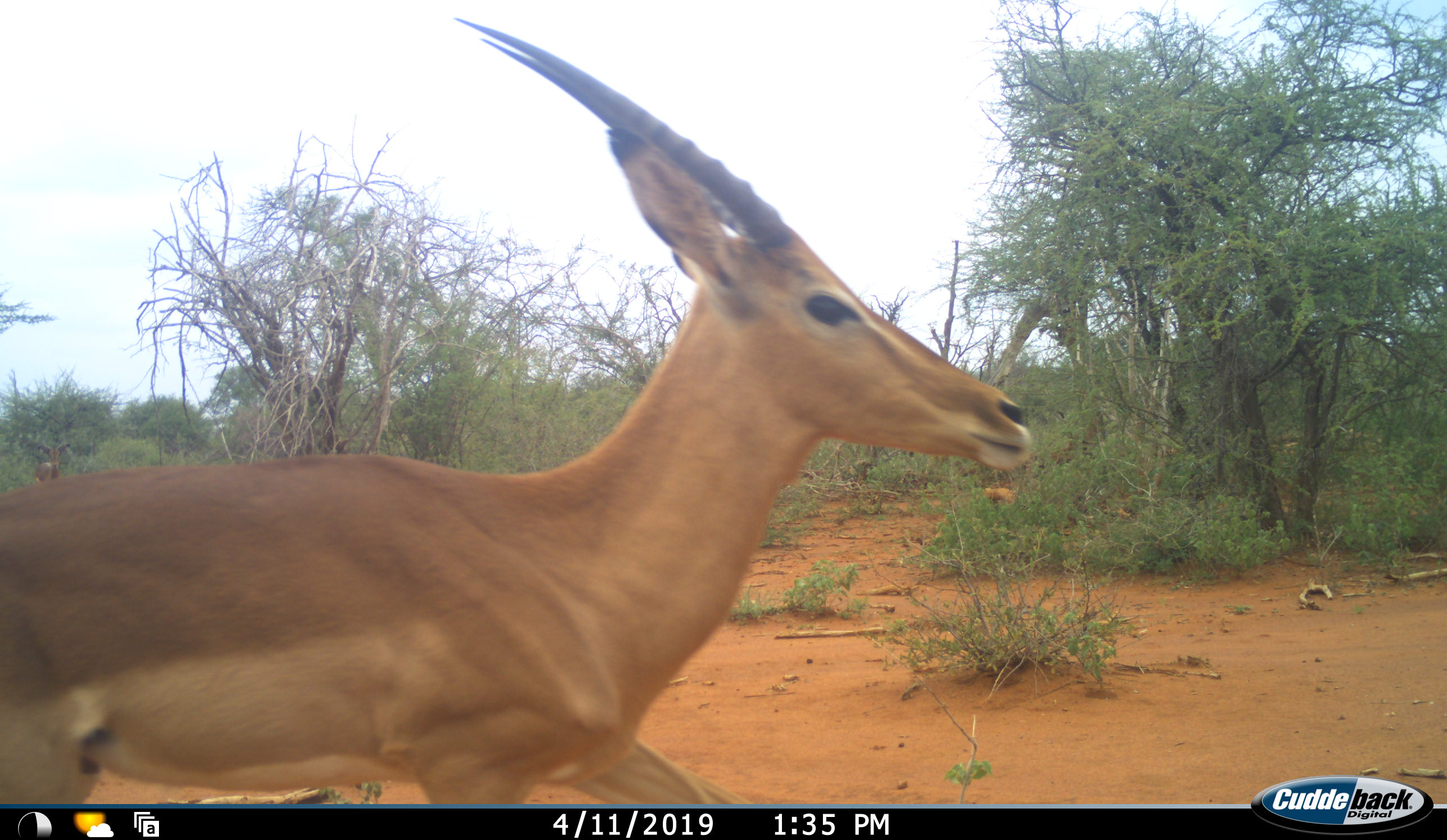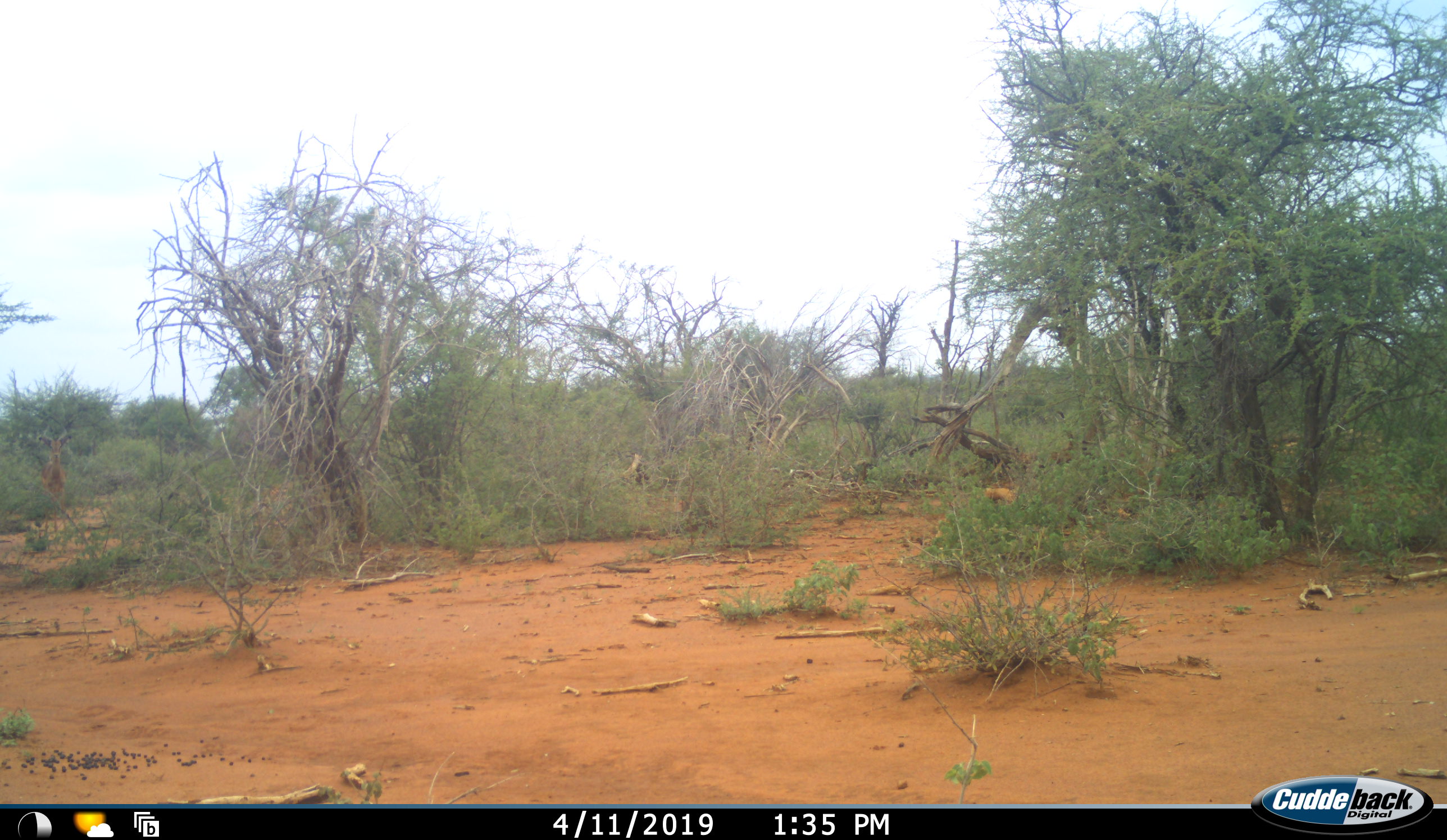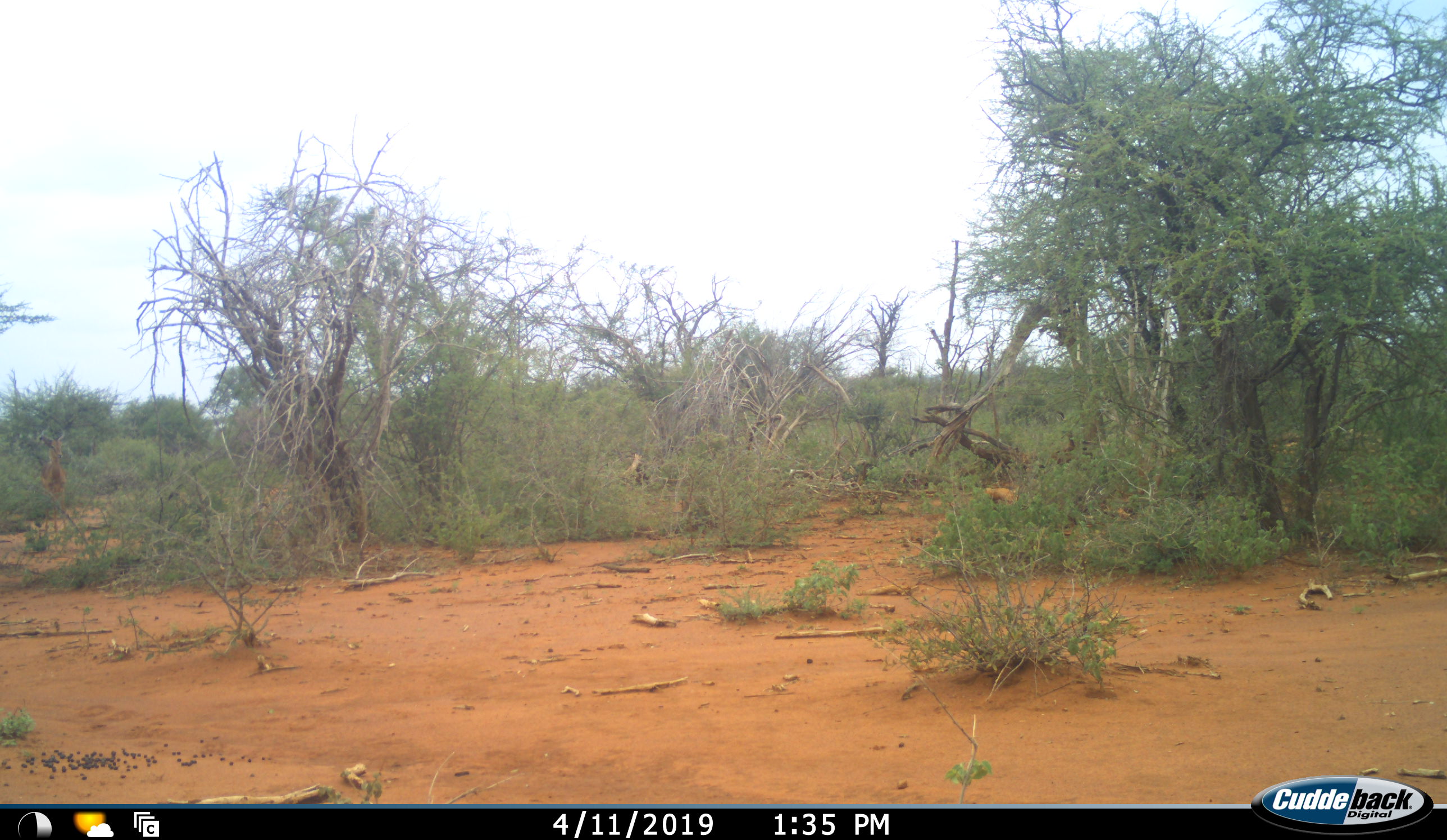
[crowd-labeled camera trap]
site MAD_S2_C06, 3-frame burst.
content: unidentified animal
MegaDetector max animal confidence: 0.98